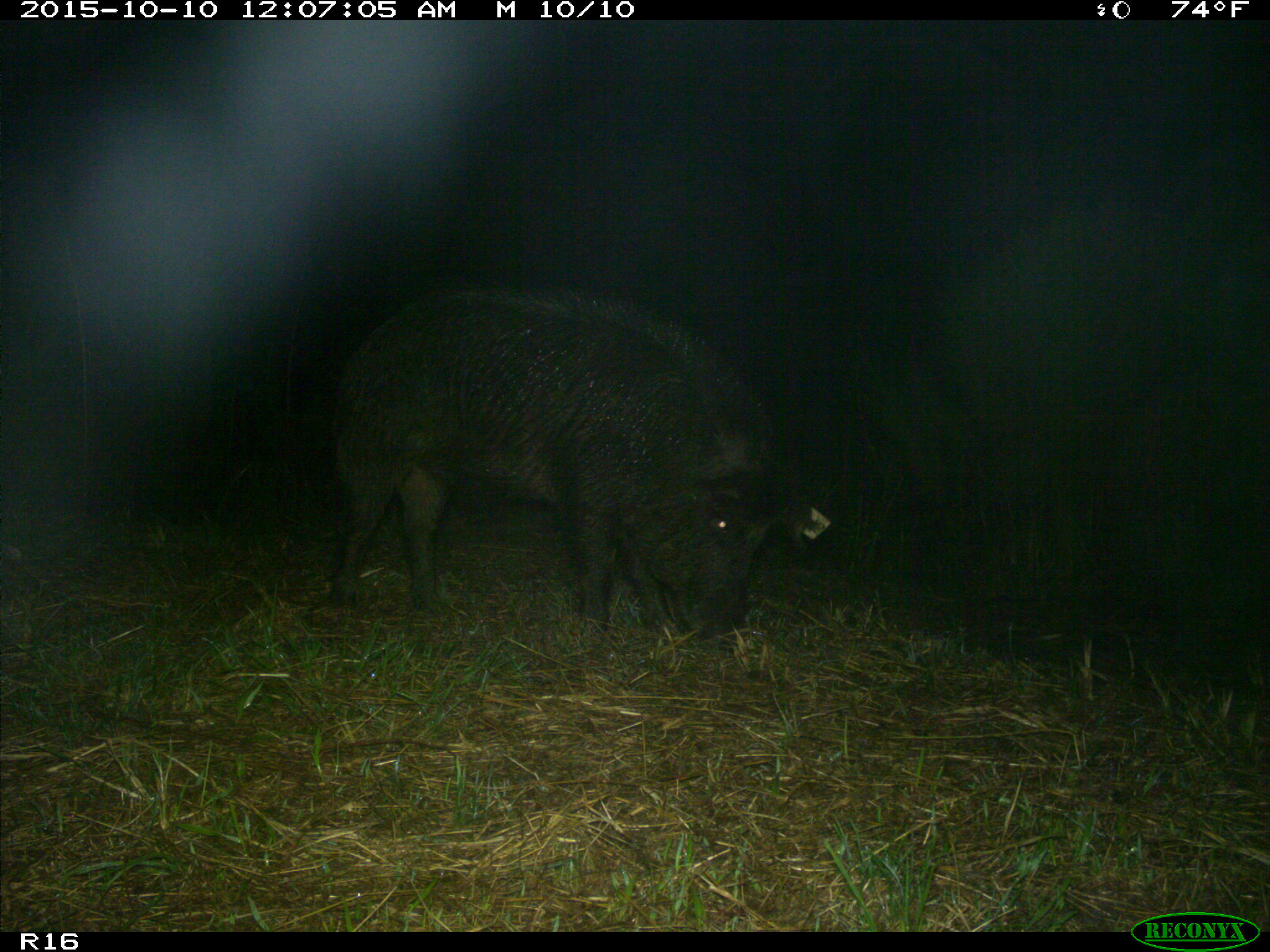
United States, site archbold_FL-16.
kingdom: Animalia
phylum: Chordata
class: Mammalia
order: Artiodactyla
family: Suidae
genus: Sus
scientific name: Sus scrofa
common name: wild boar